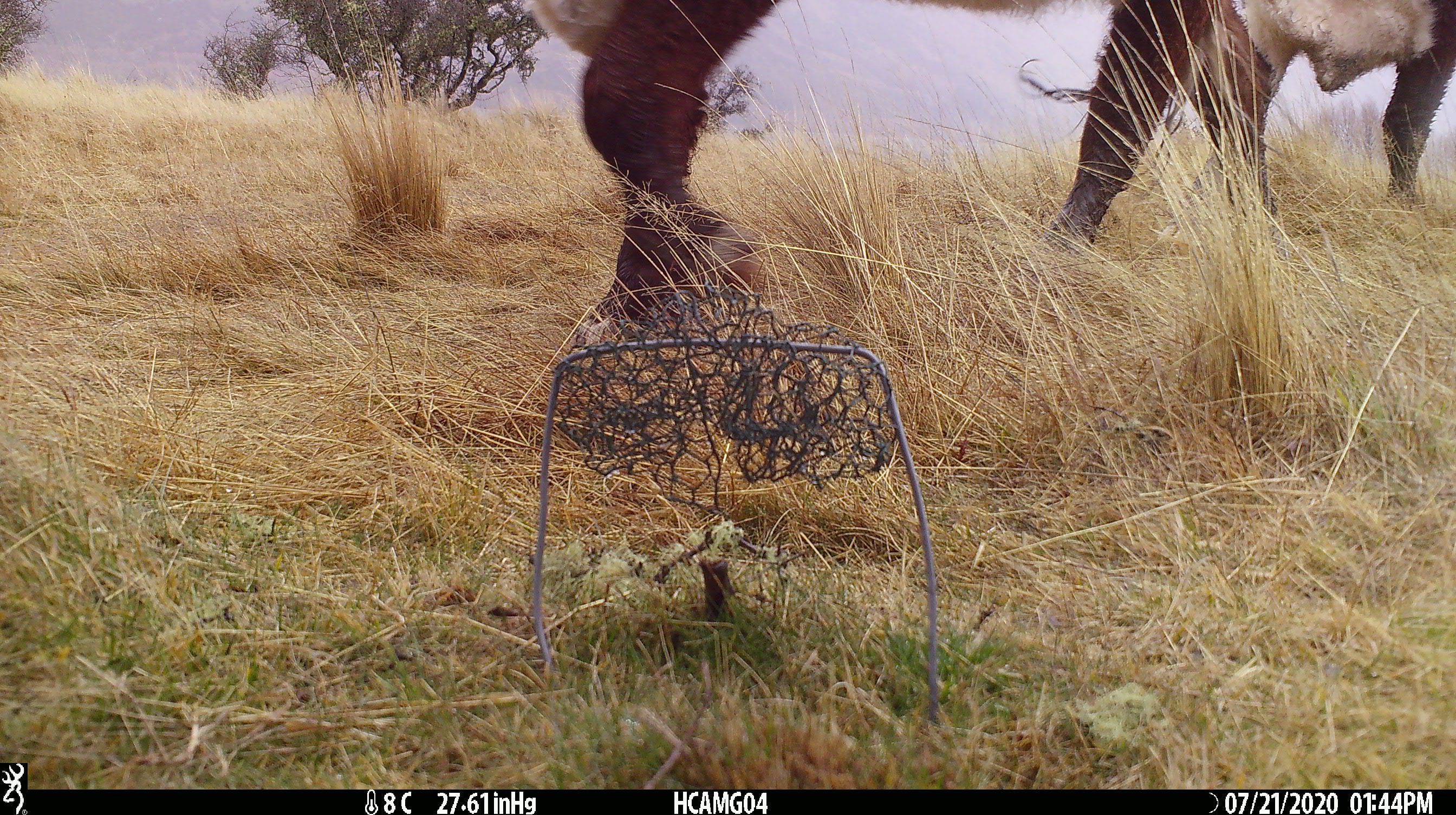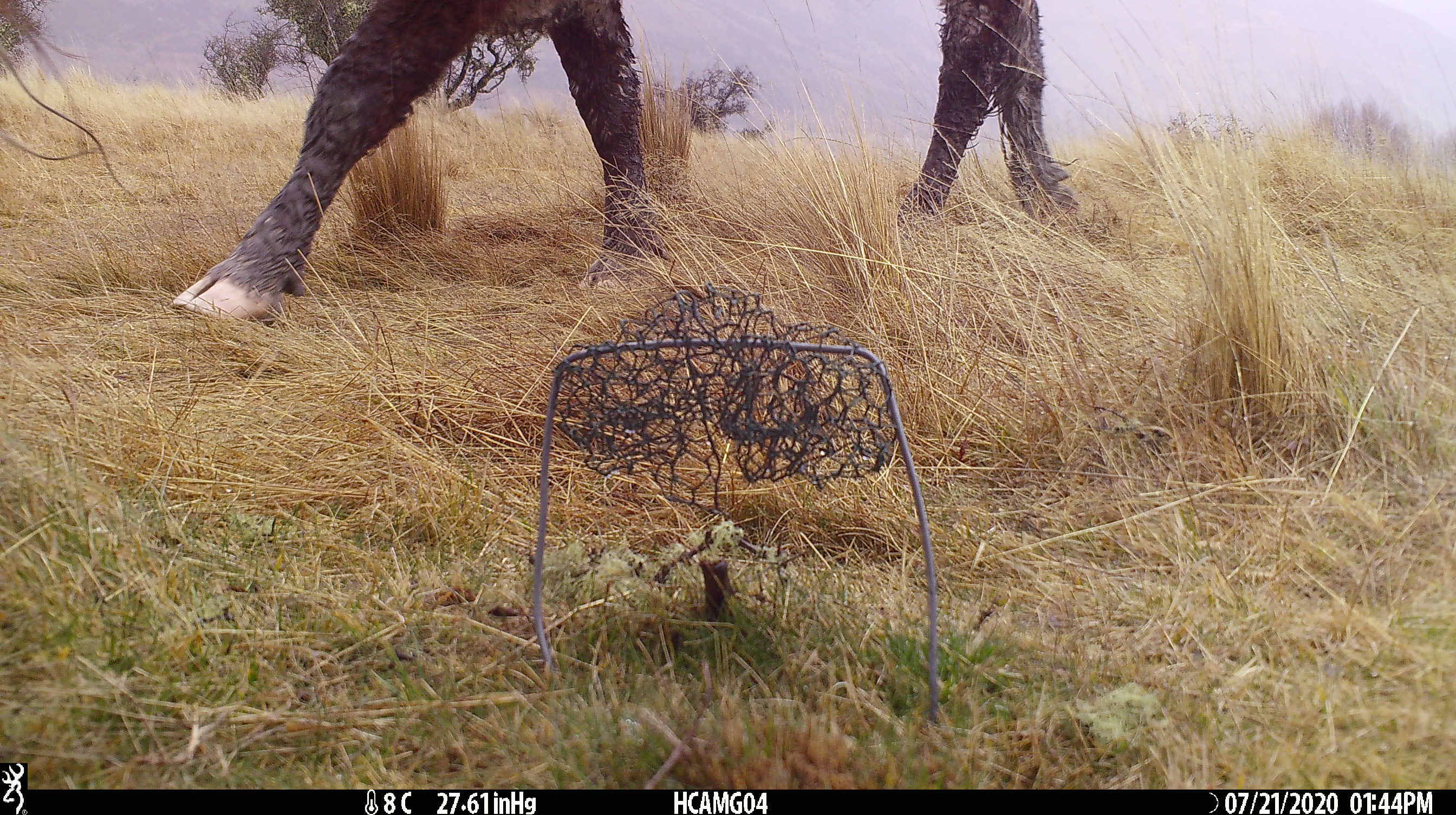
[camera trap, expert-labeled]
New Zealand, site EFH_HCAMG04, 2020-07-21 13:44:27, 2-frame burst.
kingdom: Animalia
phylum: Chordata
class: Mammalia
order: Artiodactyla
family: Bovidae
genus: Bos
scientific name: Bos taurus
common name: domestic cow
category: cow